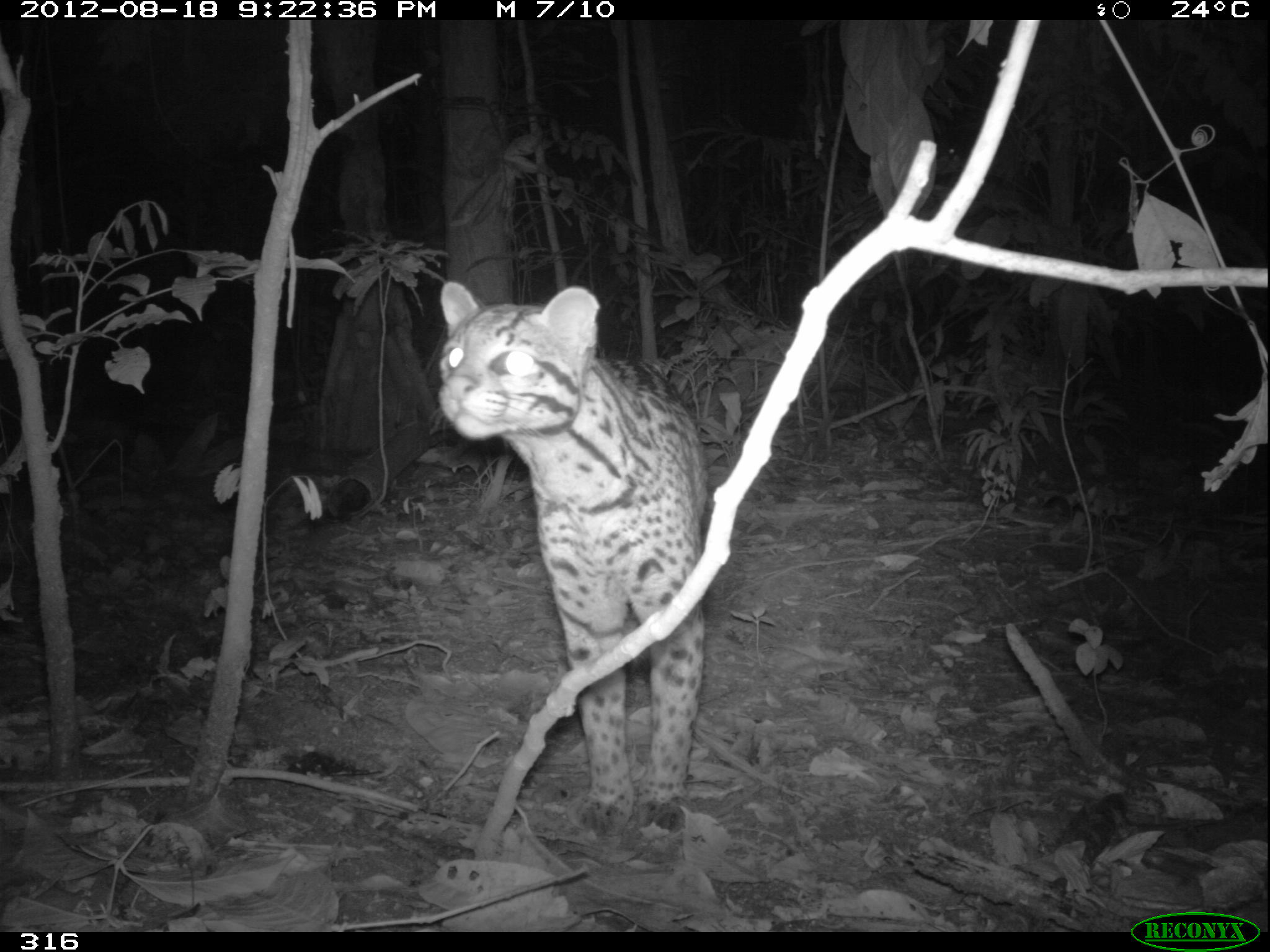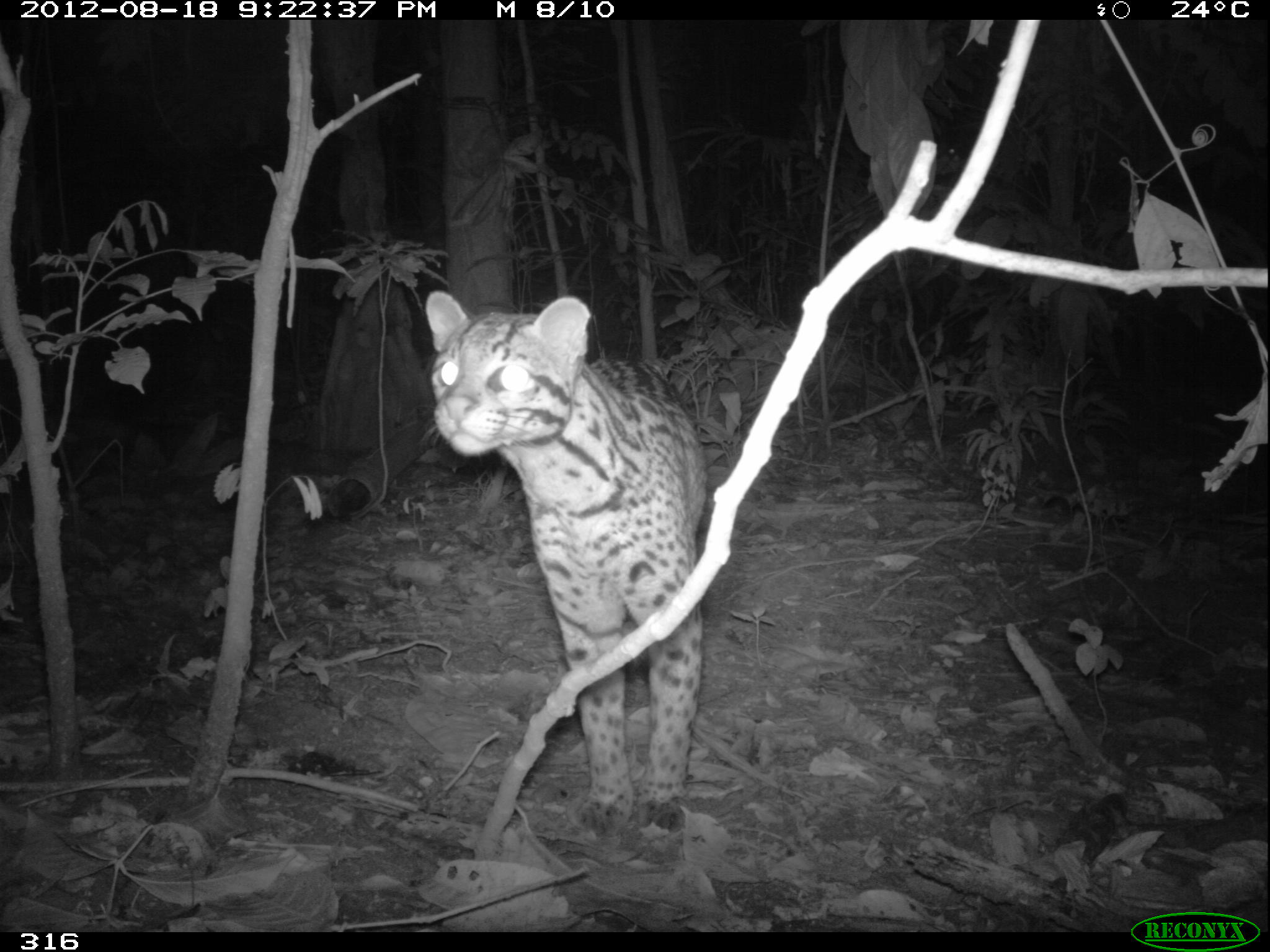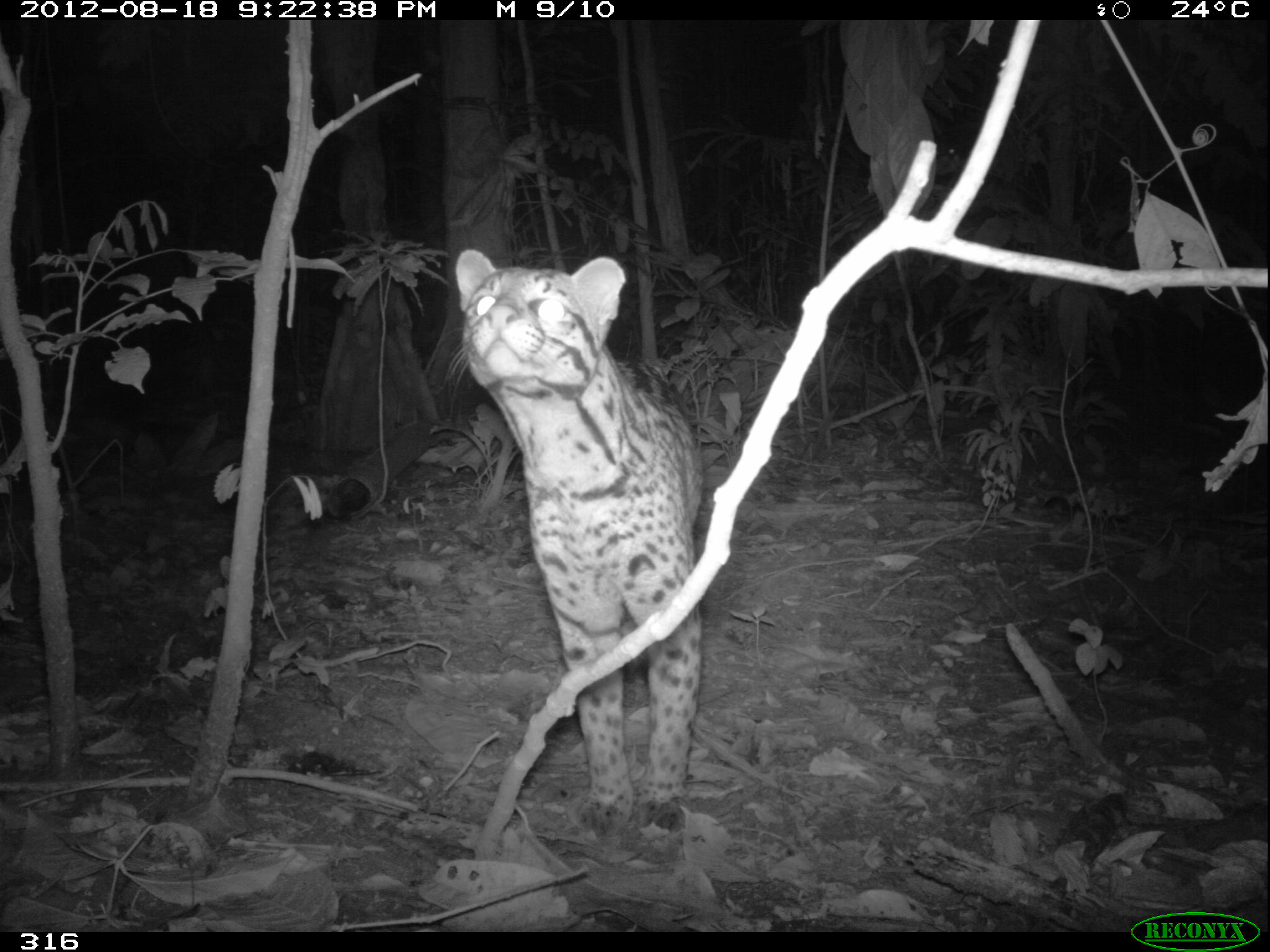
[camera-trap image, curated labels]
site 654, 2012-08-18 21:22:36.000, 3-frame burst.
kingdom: Animalia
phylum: Chordata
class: Mammalia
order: Carnivora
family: Felidae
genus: Leopardus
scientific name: Leopardus pardalis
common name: ocelot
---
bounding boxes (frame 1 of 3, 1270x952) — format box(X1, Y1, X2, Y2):
leopardus pardalis: box(431, 279, 707, 835)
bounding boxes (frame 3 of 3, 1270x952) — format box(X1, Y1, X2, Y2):
leopardus pardalis: box(443, 246, 702, 835)